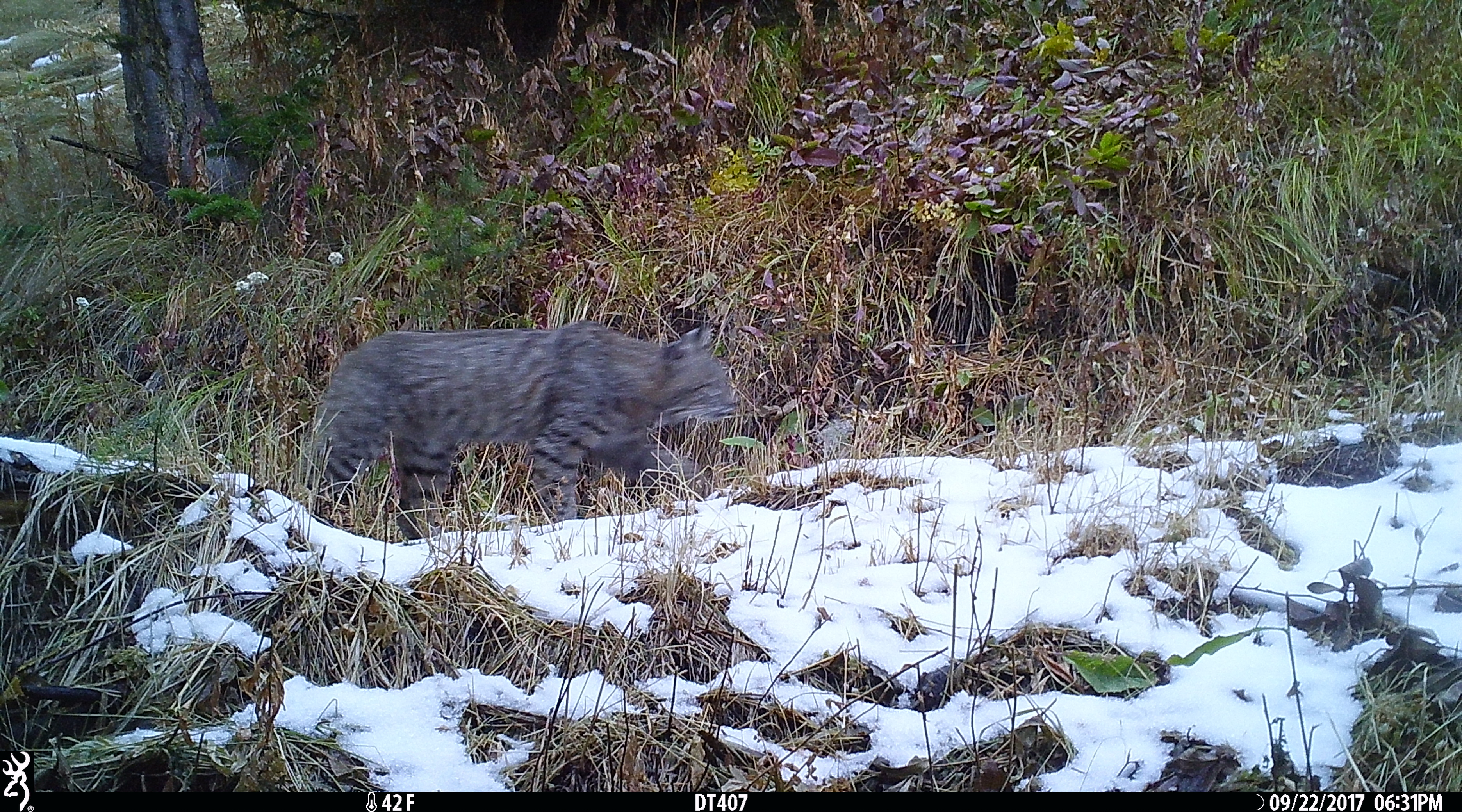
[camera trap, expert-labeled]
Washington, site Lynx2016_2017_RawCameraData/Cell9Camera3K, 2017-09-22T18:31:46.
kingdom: Animalia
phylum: Chordata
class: Mammalia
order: Carnivora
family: Felidae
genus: Lynx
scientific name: Lynx rufus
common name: bobcat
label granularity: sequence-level